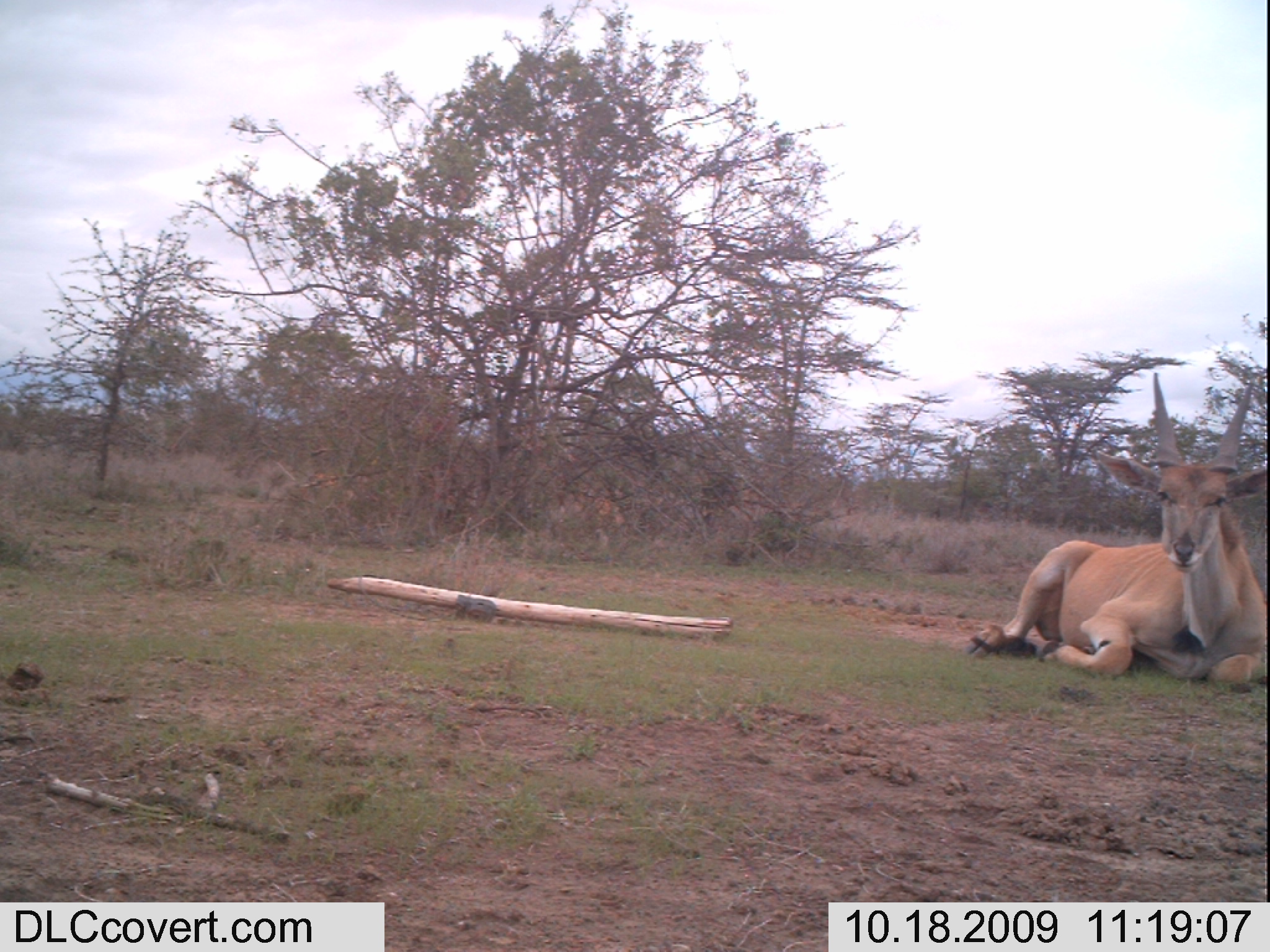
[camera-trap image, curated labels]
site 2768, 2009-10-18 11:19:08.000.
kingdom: Animalia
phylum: Chordata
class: Mammalia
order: Artiodactyla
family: Bovidae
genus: Tragelaphus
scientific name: Tragelaphus oryx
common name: eland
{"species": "Tragelaphus oryx (eland)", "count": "1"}